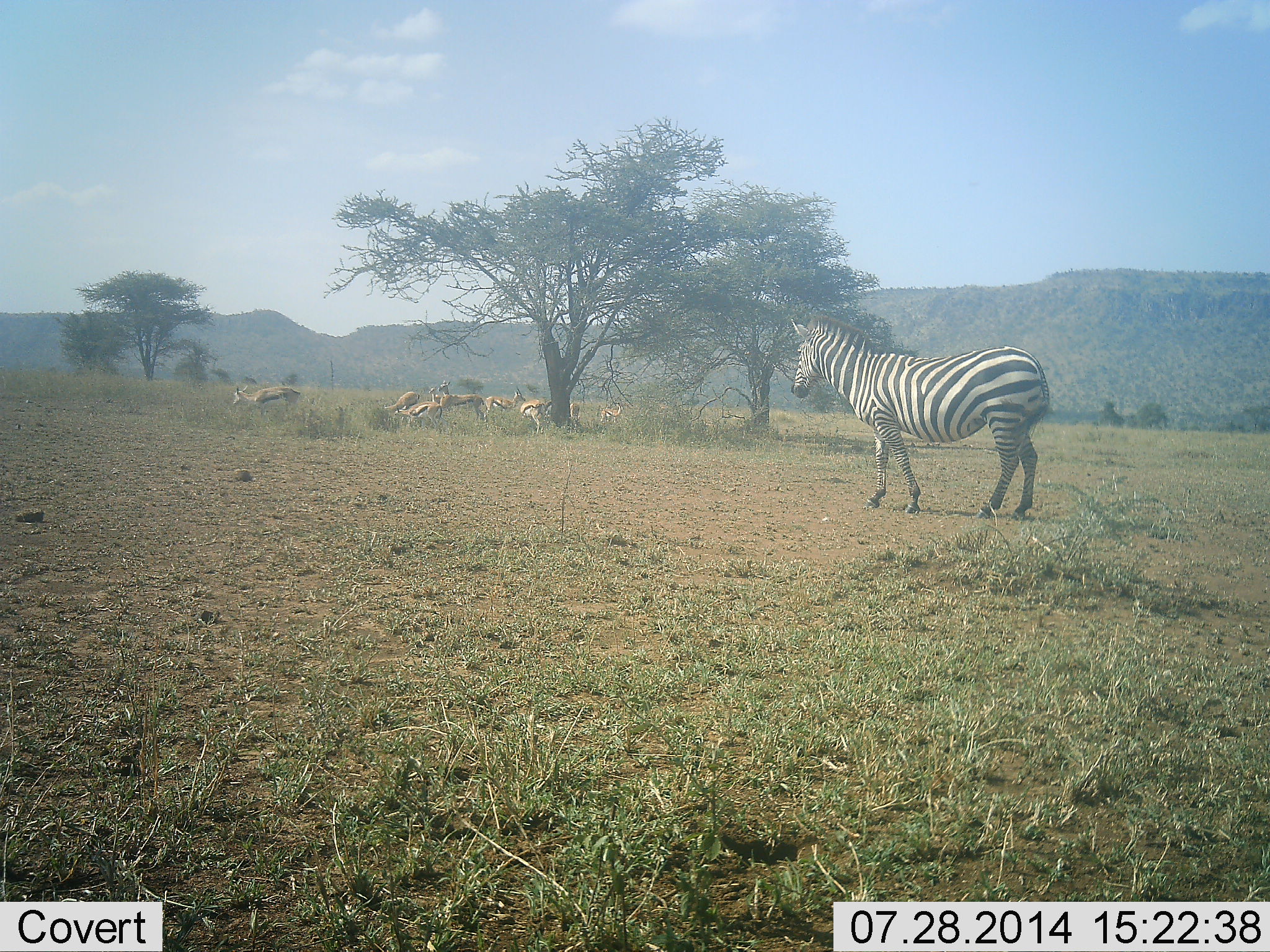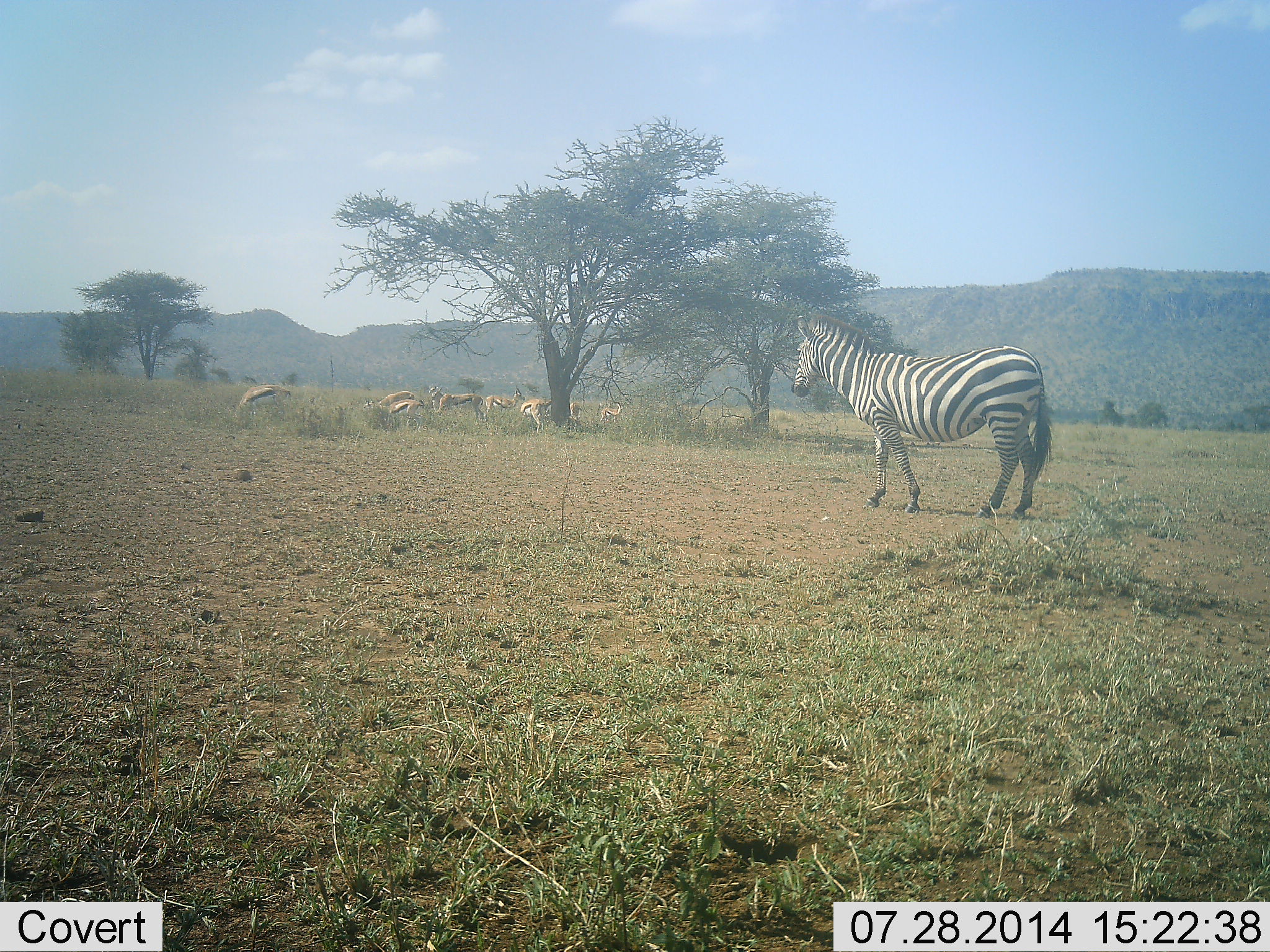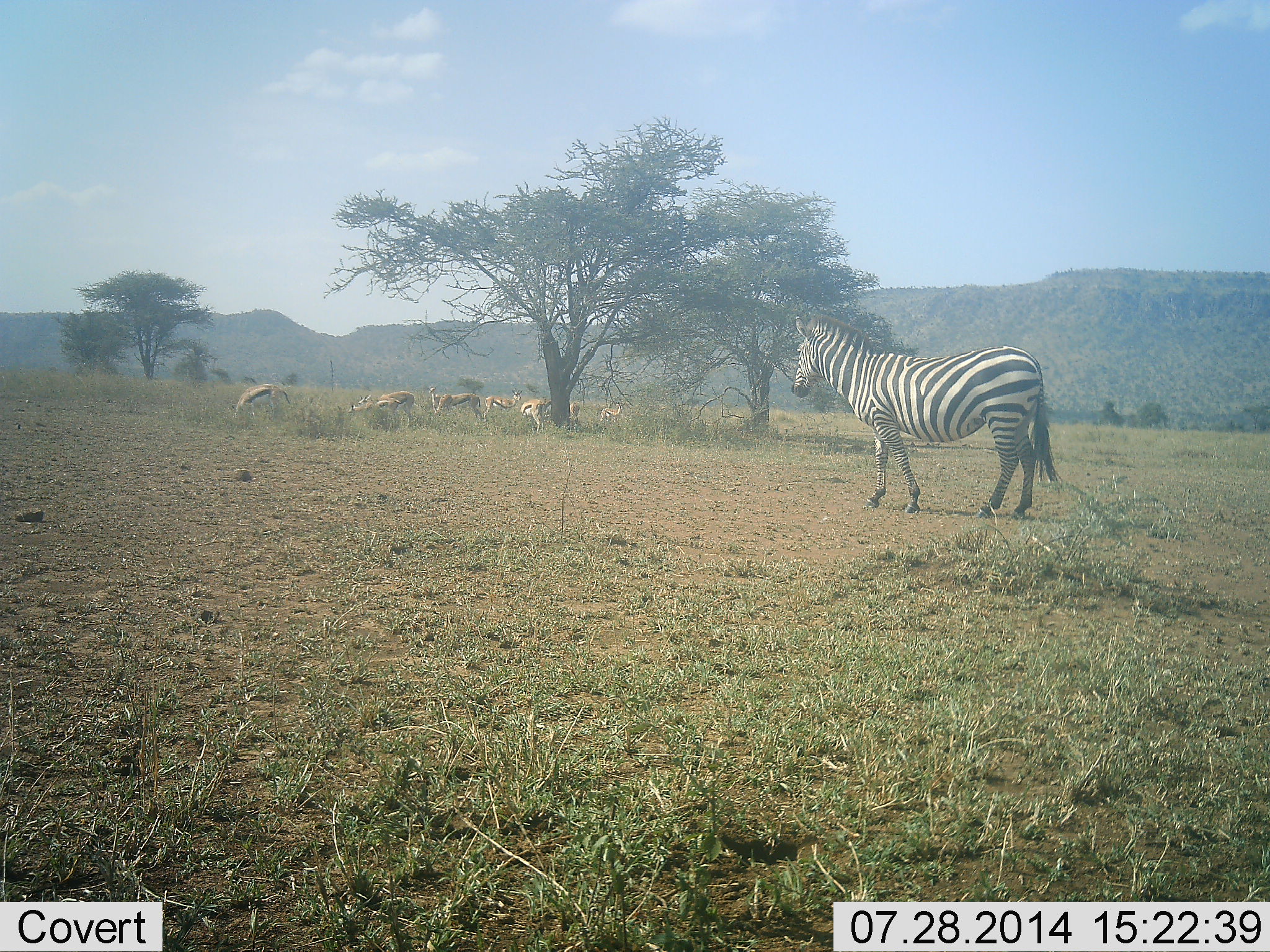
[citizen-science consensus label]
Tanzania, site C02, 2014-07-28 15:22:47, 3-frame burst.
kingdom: Animalia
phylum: Chordata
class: Mammalia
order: Artiodactyla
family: Bovidae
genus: Eudorcas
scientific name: Eudorcas thomsonii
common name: thomson's gazelle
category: gazellethomsons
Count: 7.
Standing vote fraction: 40%.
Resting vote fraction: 20%.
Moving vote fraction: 50%.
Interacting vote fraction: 0%.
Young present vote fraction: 0%.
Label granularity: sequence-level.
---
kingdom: Animalia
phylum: Chordata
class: Mammalia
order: Perissodactyla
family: Equidae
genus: Equus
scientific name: Equus quagga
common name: plains zebra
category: zebra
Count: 1.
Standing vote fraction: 100%.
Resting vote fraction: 0%.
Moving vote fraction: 0%.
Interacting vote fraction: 0%.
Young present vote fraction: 0%.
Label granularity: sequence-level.